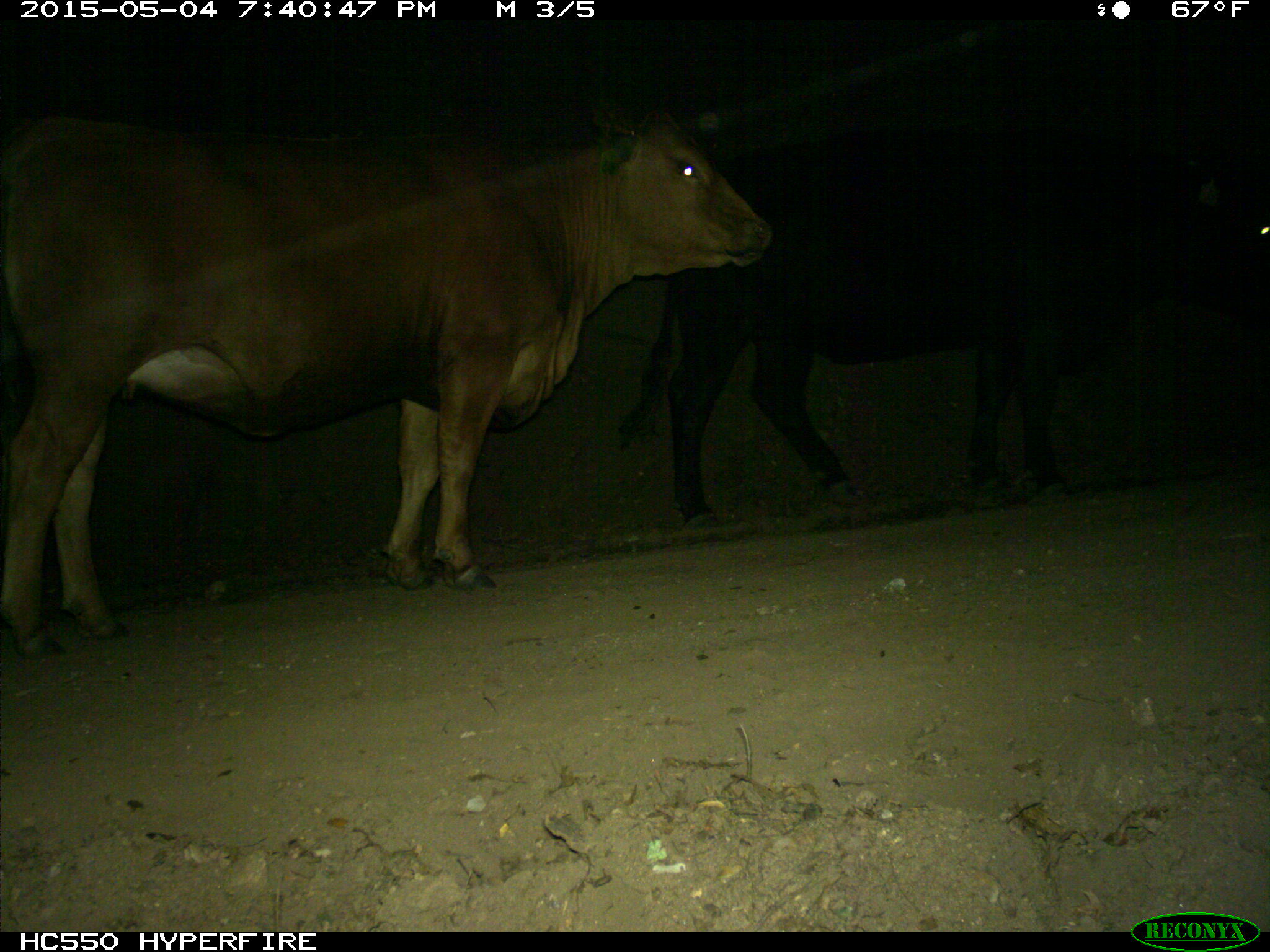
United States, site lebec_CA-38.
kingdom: Animalia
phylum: Chordata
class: Mammalia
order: Artiodactyla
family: Bovidae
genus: Bos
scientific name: Bos taurus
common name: domestic cow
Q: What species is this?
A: Bos taurus (domestic cow).